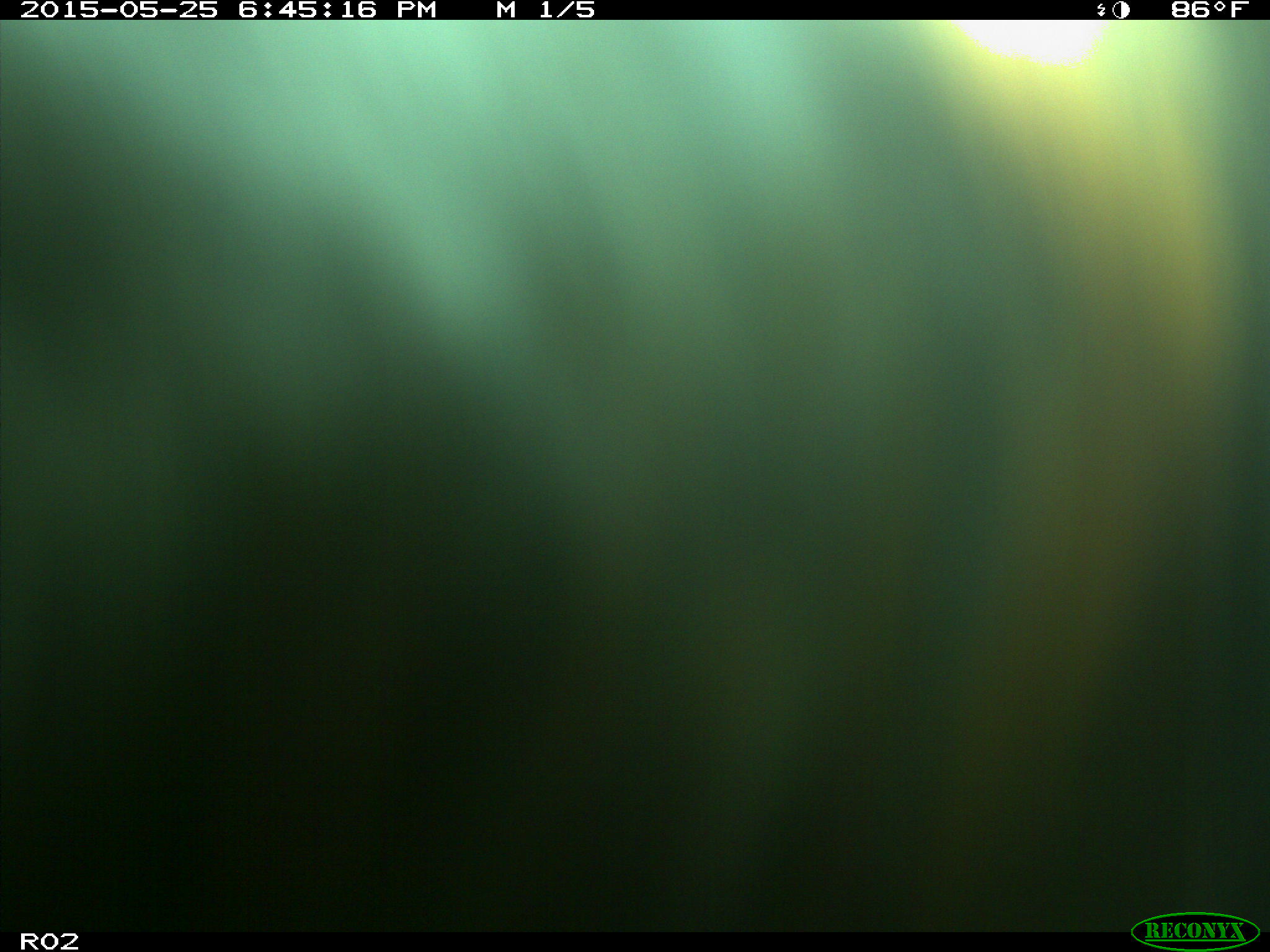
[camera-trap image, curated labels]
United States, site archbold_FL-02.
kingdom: Animalia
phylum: Chordata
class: Mammalia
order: Artiodactyla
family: Bovidae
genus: Bos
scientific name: Bos taurus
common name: domestic cow